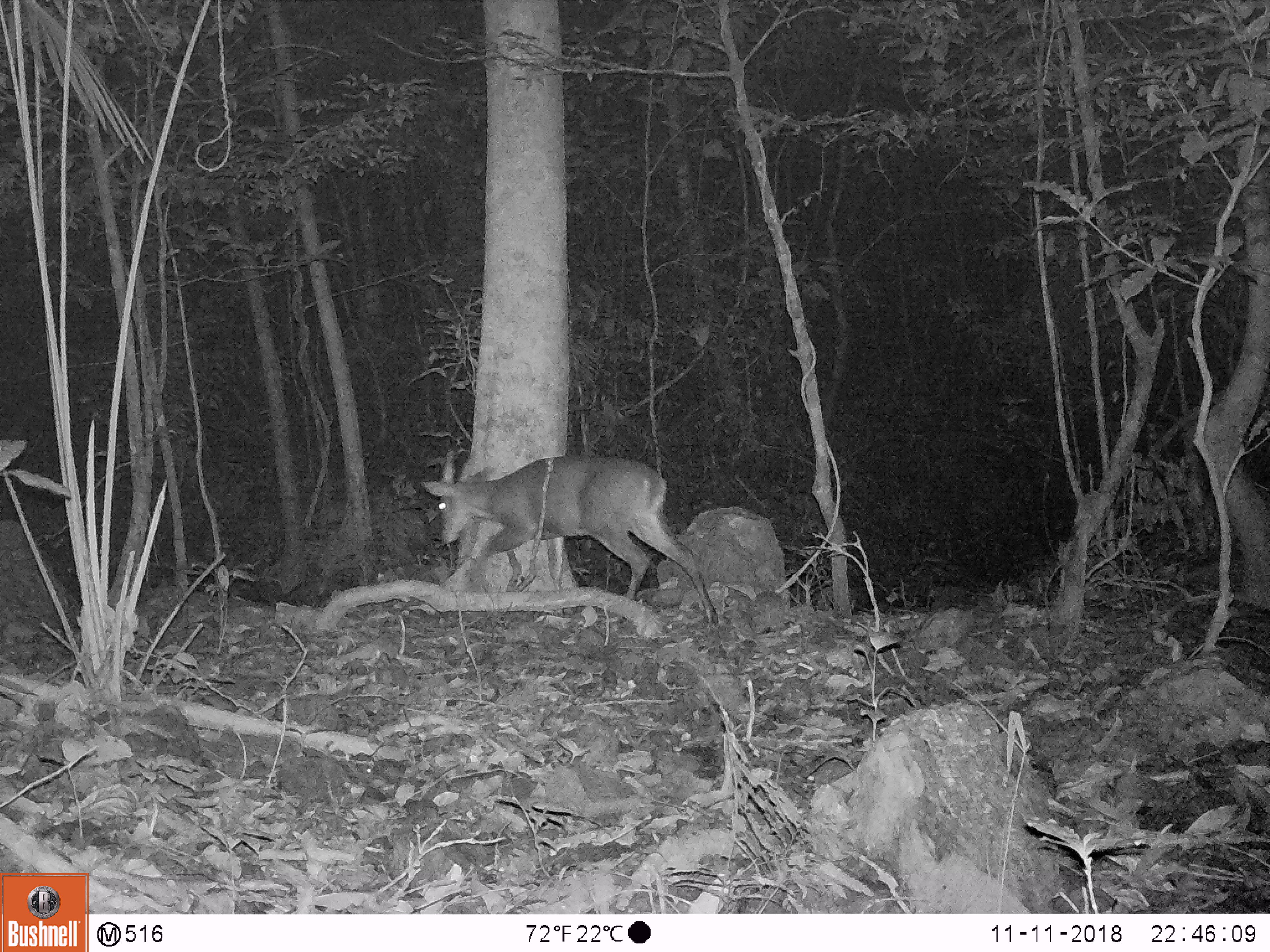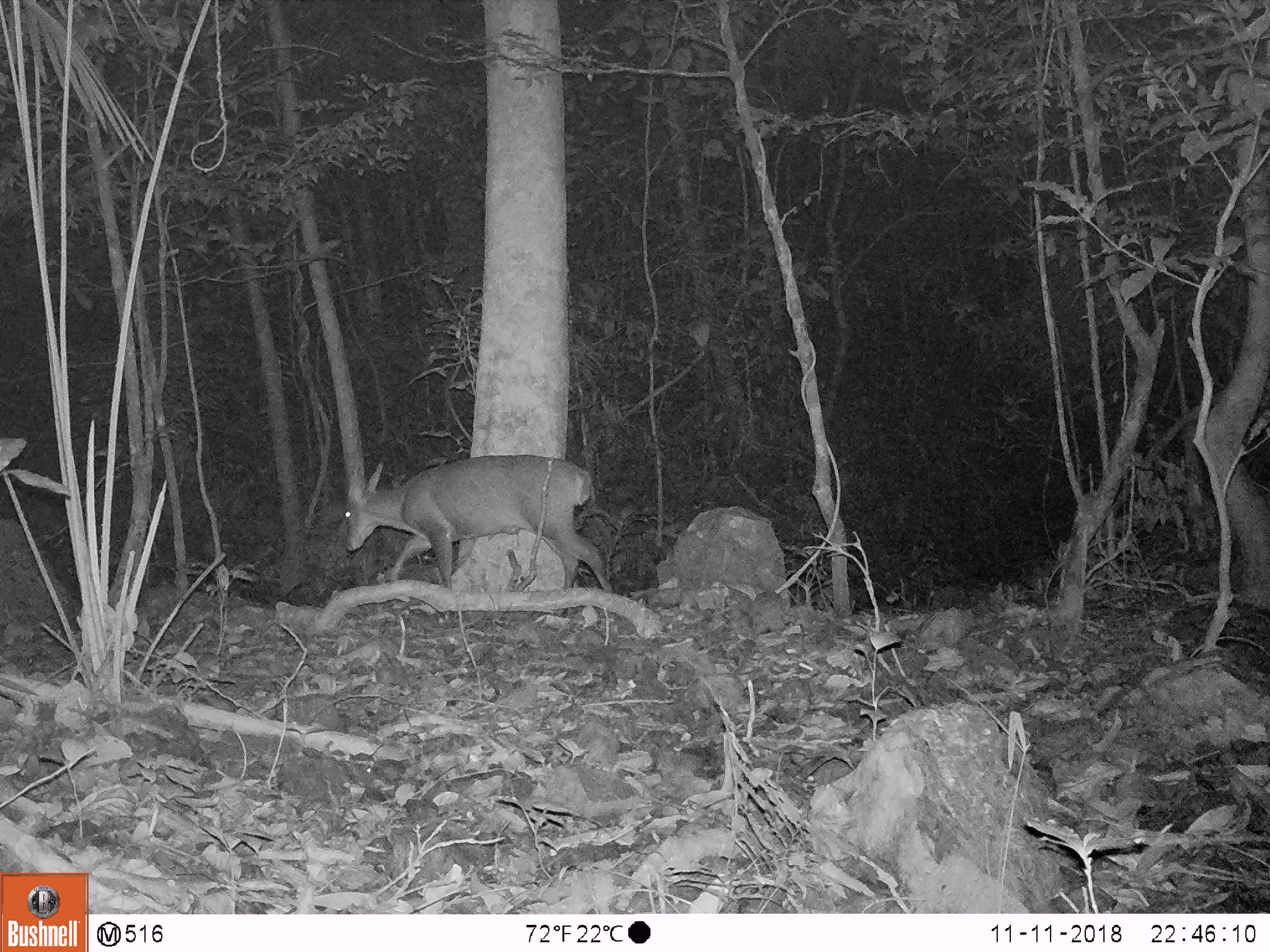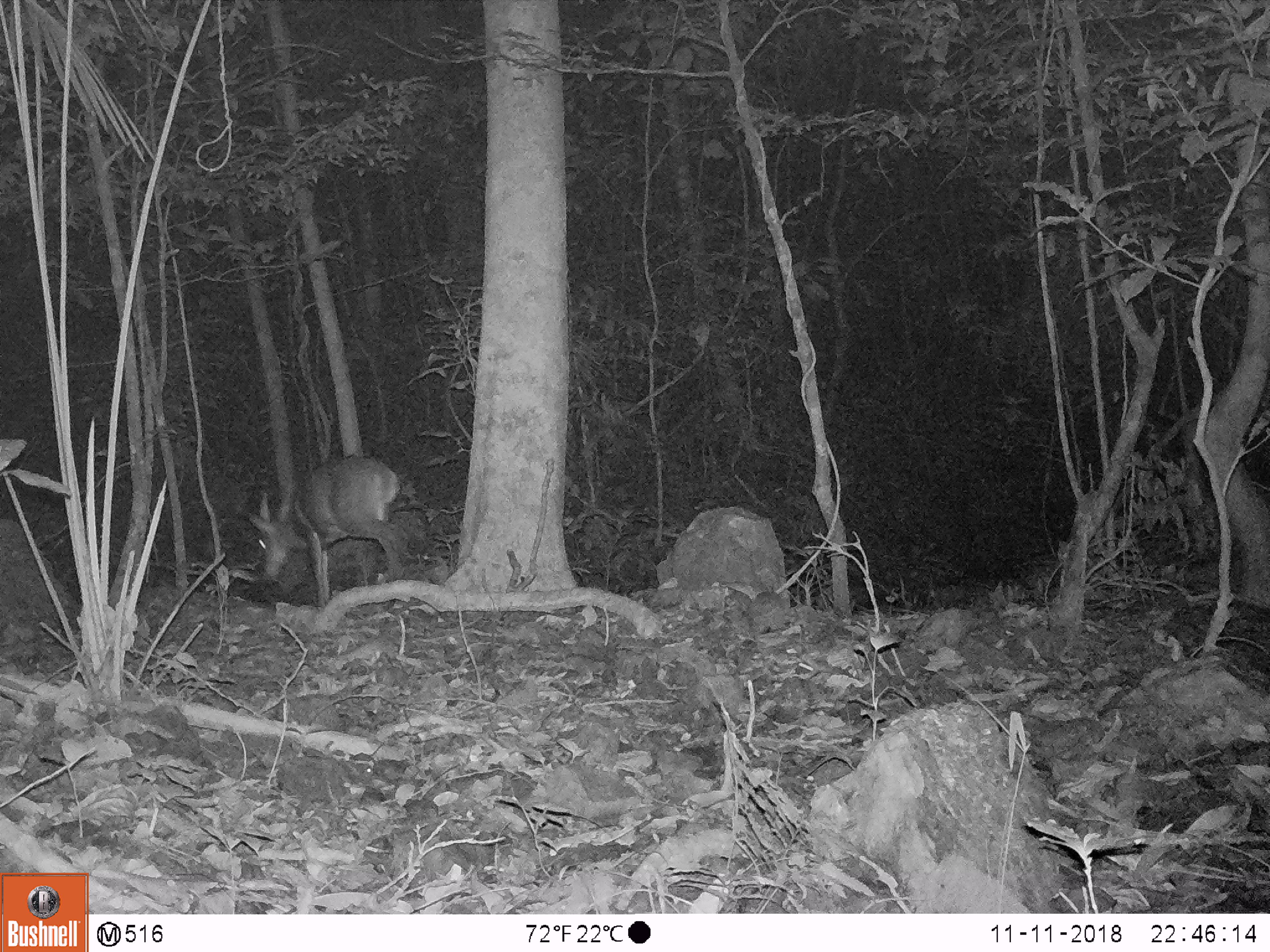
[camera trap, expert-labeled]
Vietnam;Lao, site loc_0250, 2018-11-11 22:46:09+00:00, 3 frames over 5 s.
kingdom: Animalia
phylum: Chordata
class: Mammalia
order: Artiodactyla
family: Cervidae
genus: Muntiacus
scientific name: Muntiacus vuquangensis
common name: large-antlered muntjac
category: large antlered muntjac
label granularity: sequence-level